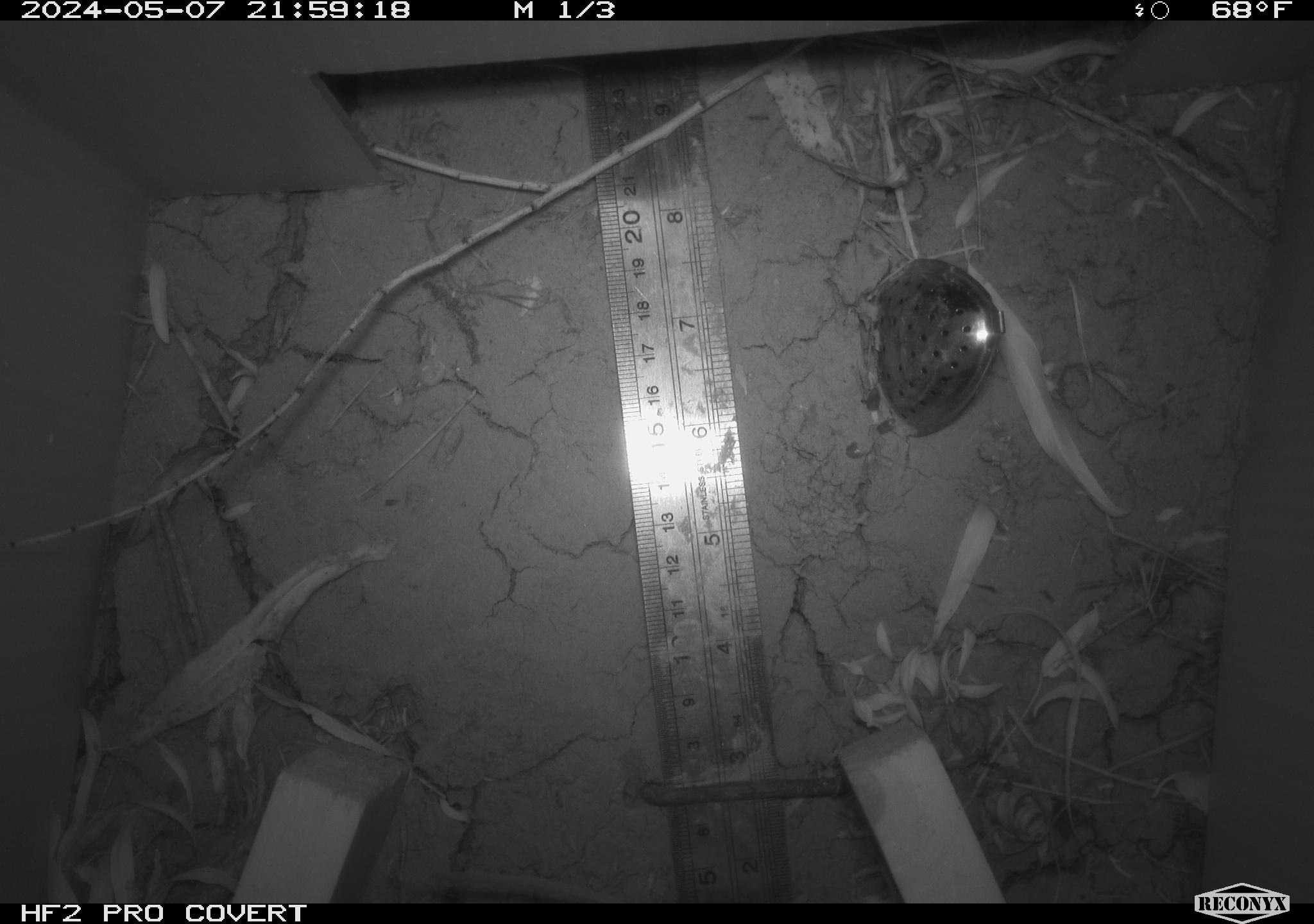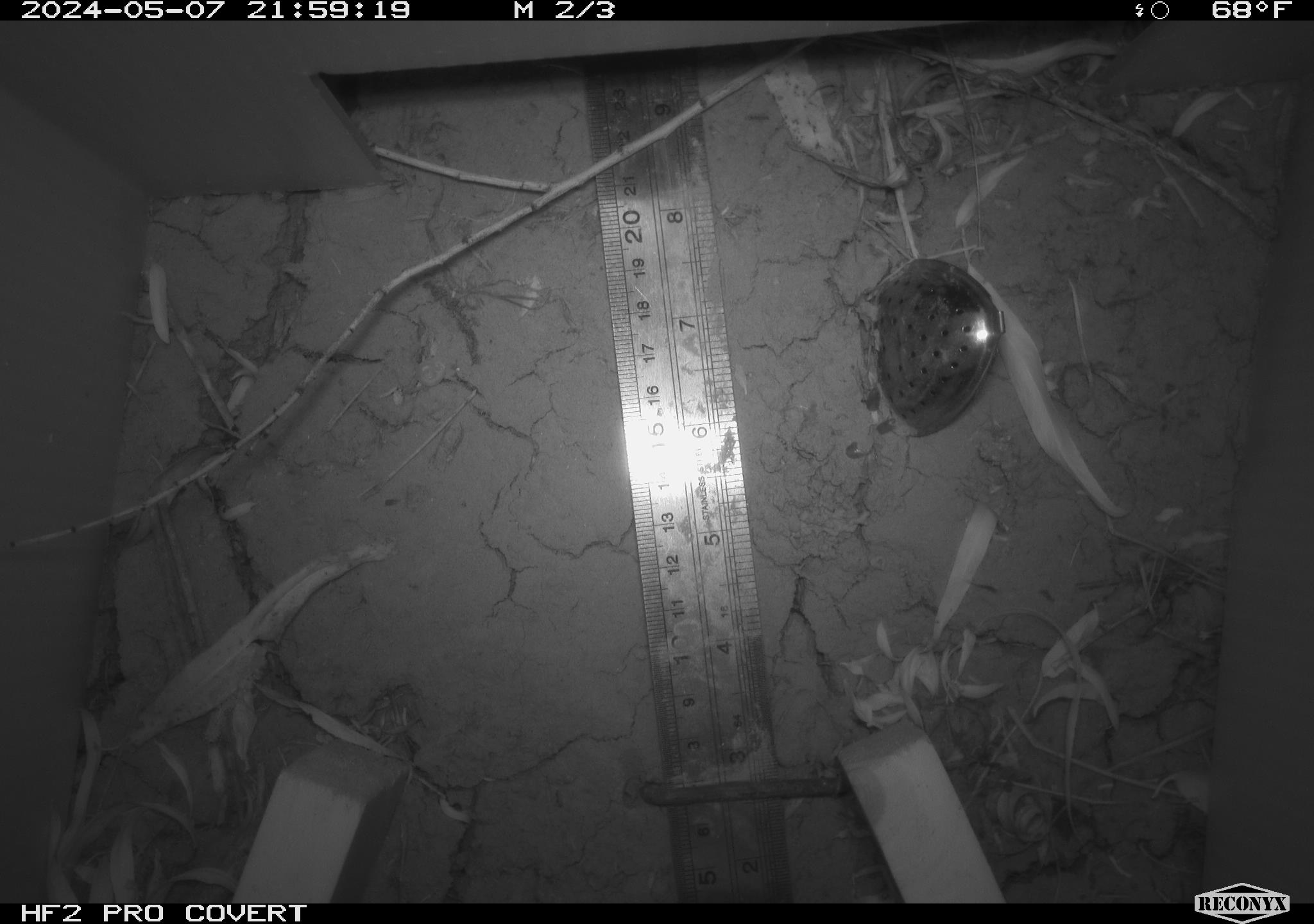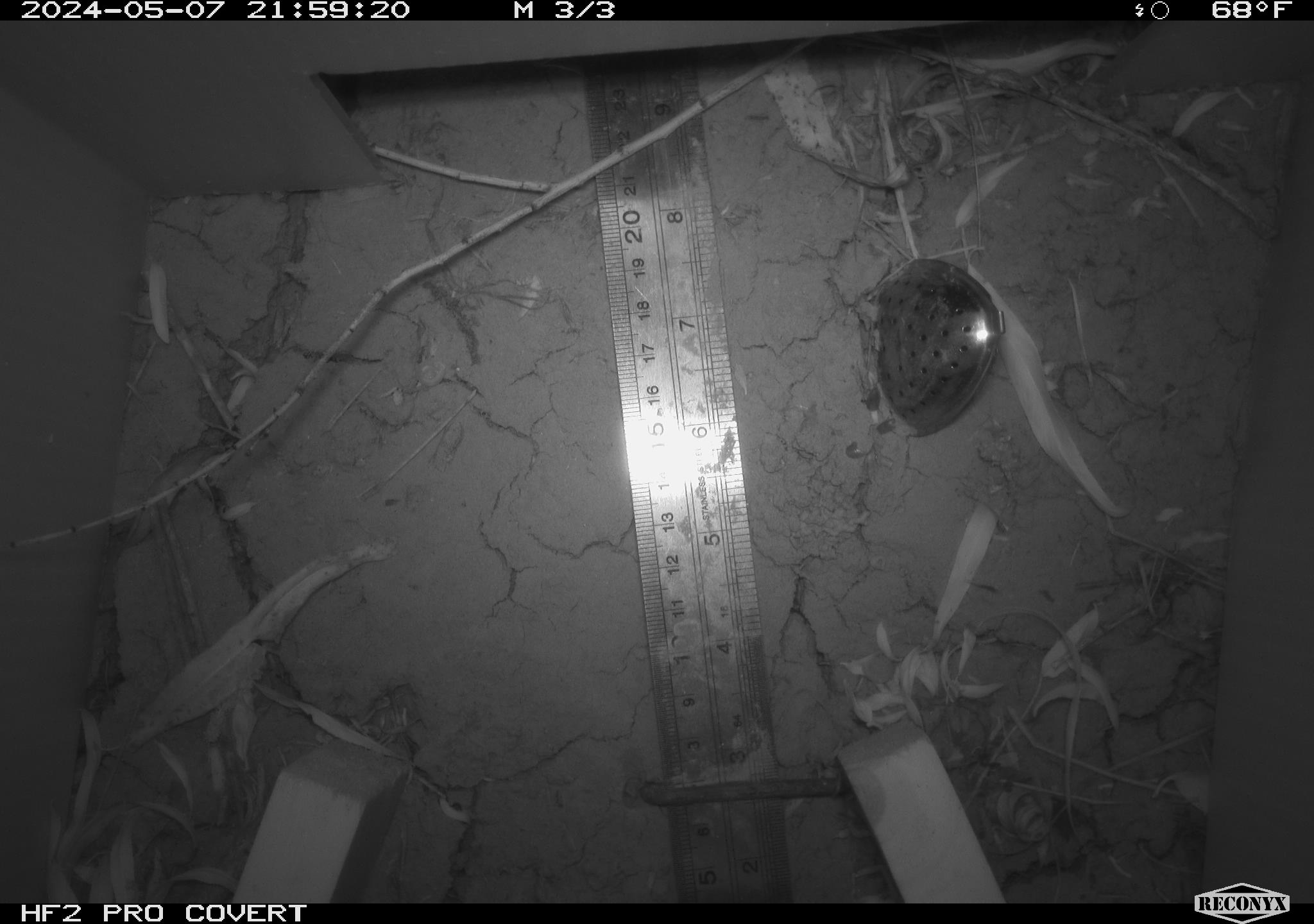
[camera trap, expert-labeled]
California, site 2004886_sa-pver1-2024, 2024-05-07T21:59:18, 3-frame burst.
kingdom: Animalia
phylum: Chordata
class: Mammalia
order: Rodentia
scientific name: Rodentia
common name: rodent